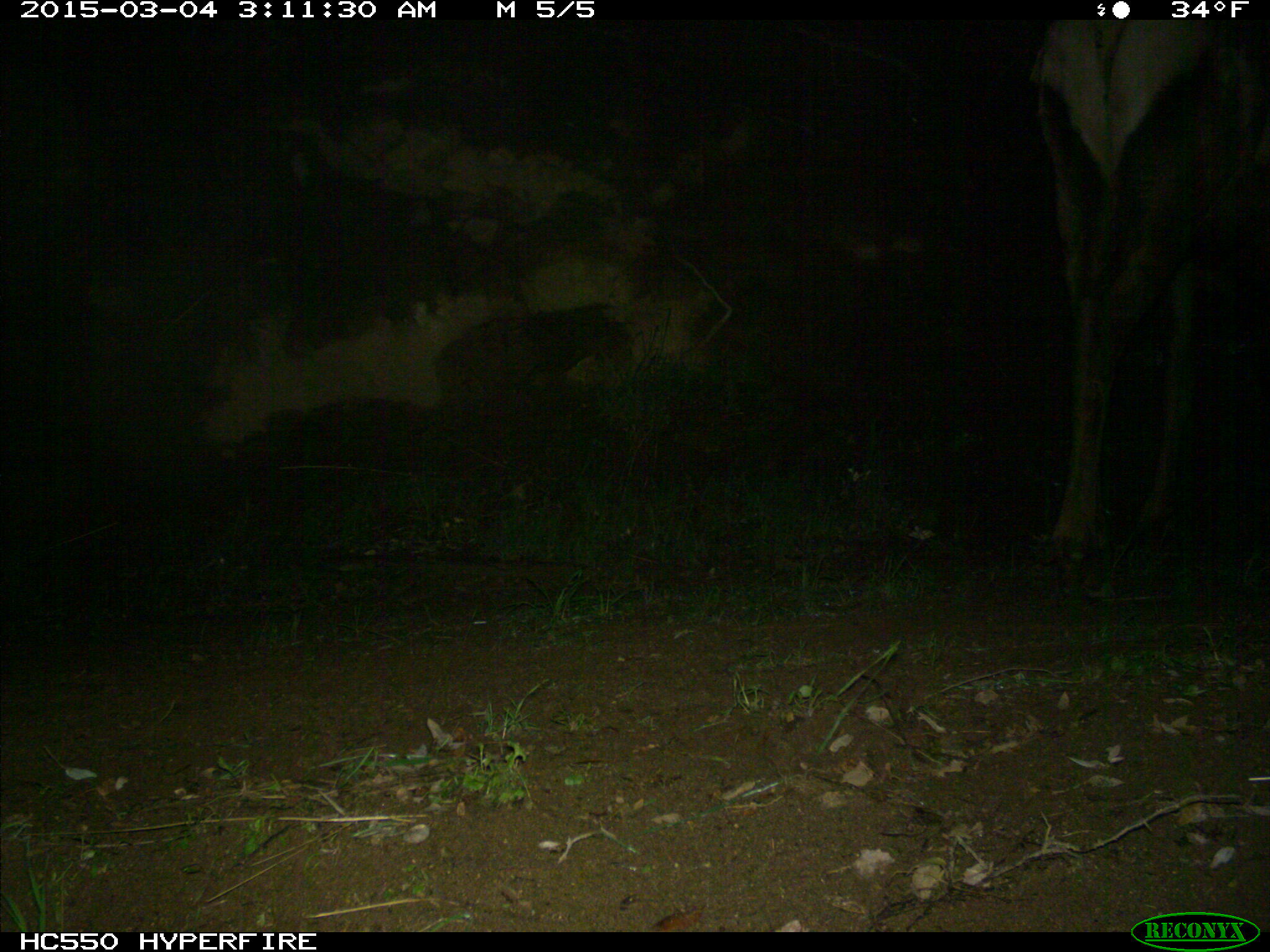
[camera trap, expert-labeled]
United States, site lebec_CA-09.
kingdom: Animalia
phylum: Chordata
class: Mammalia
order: Artiodactyla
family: Cervidae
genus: Cervus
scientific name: Cervus canadensis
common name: elk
Cervus canadensis (elk).